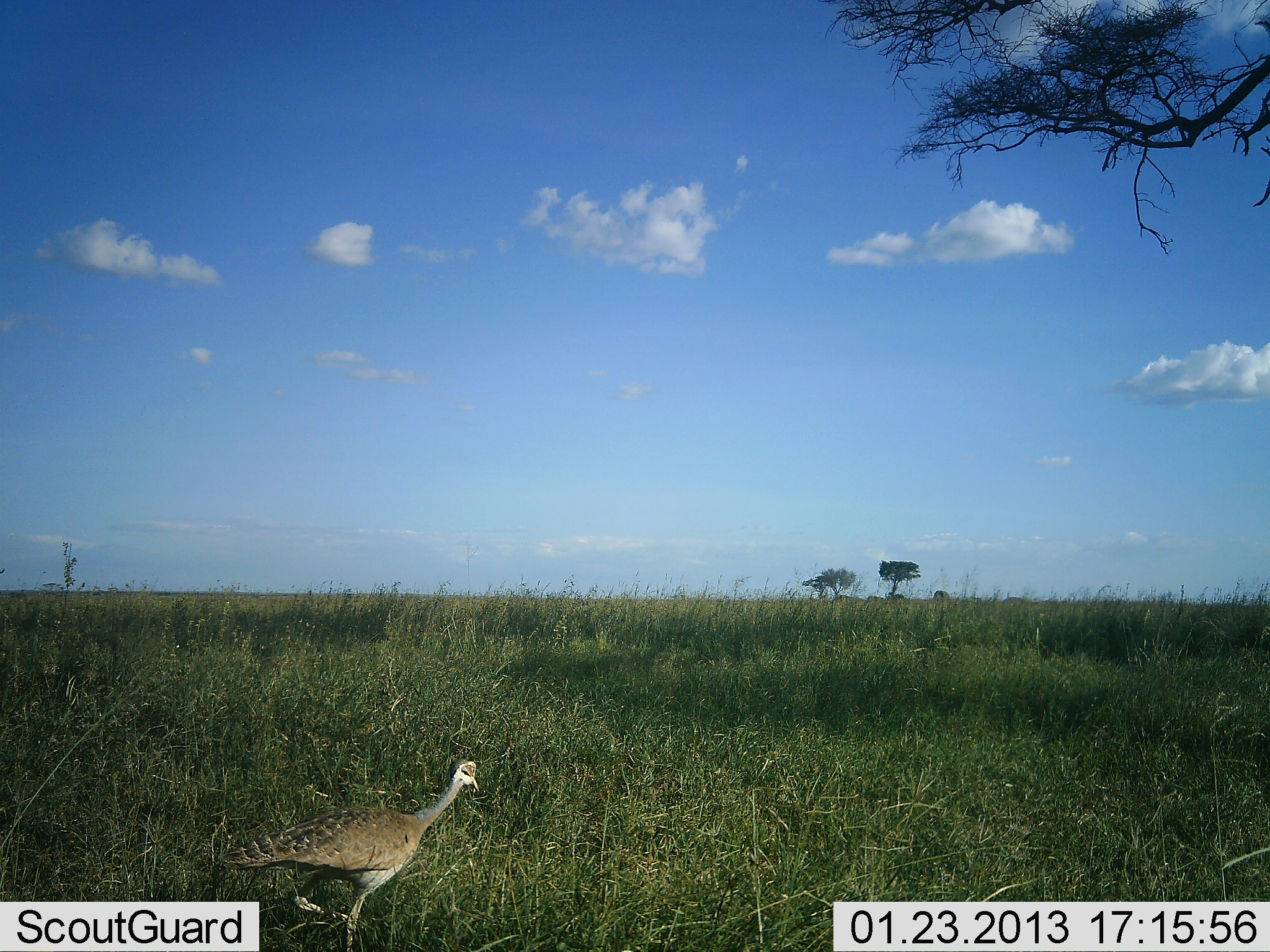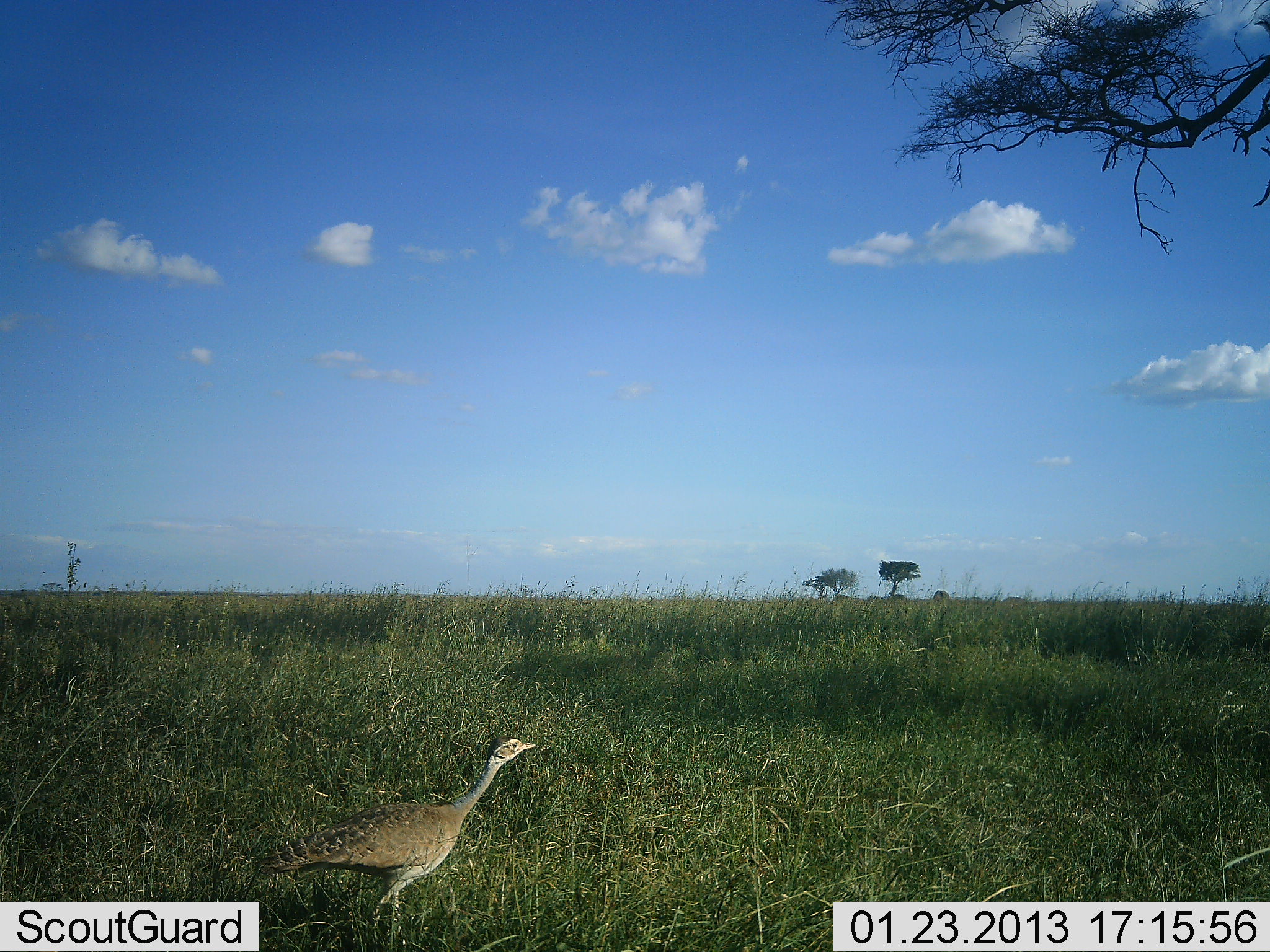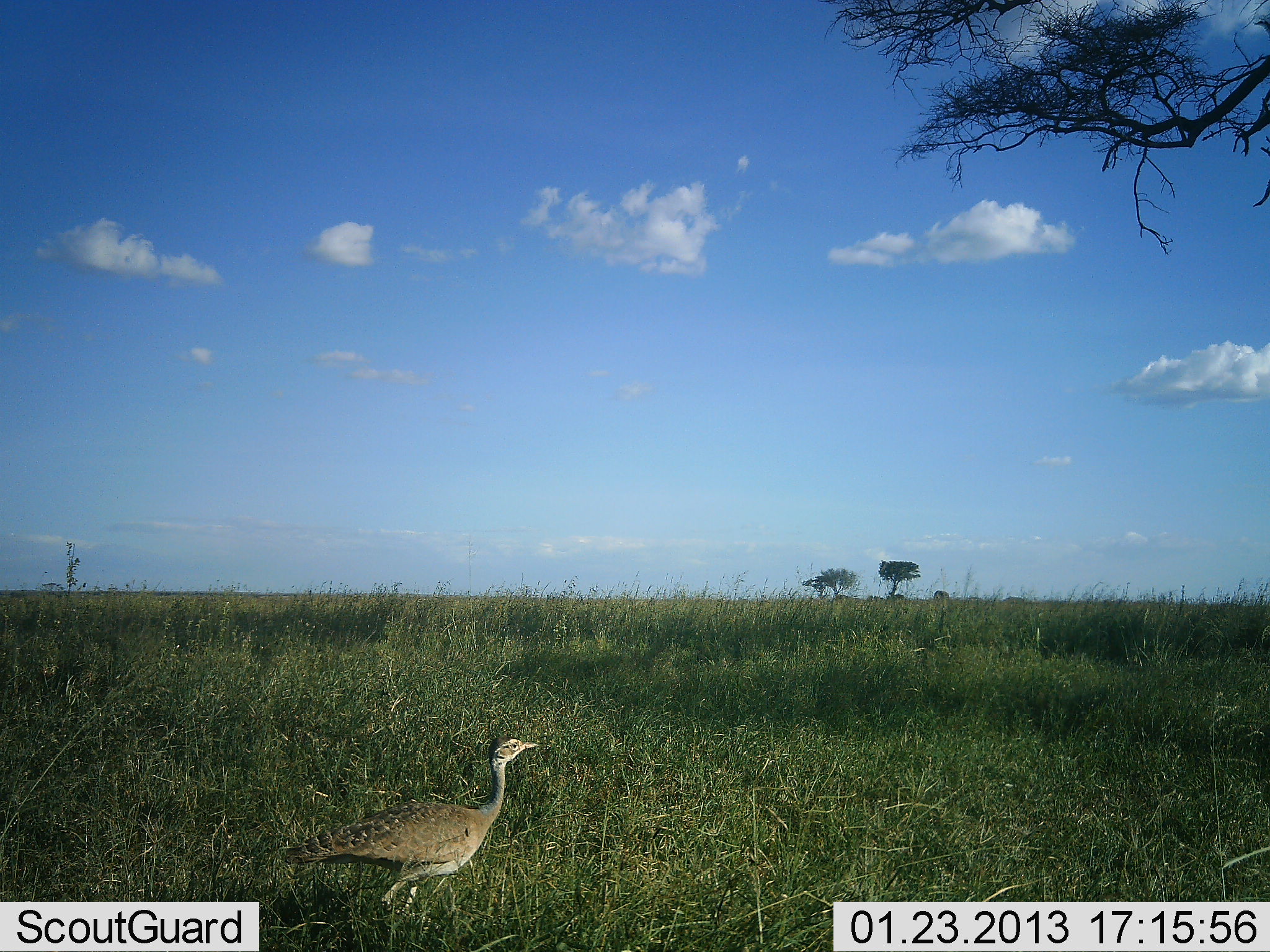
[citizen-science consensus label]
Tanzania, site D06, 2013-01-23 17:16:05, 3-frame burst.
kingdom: Animalia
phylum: Chordata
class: Aves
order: Otidiformes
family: Otididae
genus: Ardeotis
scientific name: Ardeotis kori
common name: kori bustard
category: koribustard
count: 1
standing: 0%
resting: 0%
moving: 100%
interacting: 0%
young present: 0%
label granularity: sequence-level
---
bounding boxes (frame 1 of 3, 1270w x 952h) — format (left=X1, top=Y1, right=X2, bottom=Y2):
animal: (left=215, top=757, right=482, bottom=951)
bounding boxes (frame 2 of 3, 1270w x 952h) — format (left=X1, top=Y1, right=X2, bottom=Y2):
animal: (left=249, top=733, right=536, bottom=926)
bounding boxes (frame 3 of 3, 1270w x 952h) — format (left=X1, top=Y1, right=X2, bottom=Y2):
animal: (left=281, top=734, right=540, bottom=913)